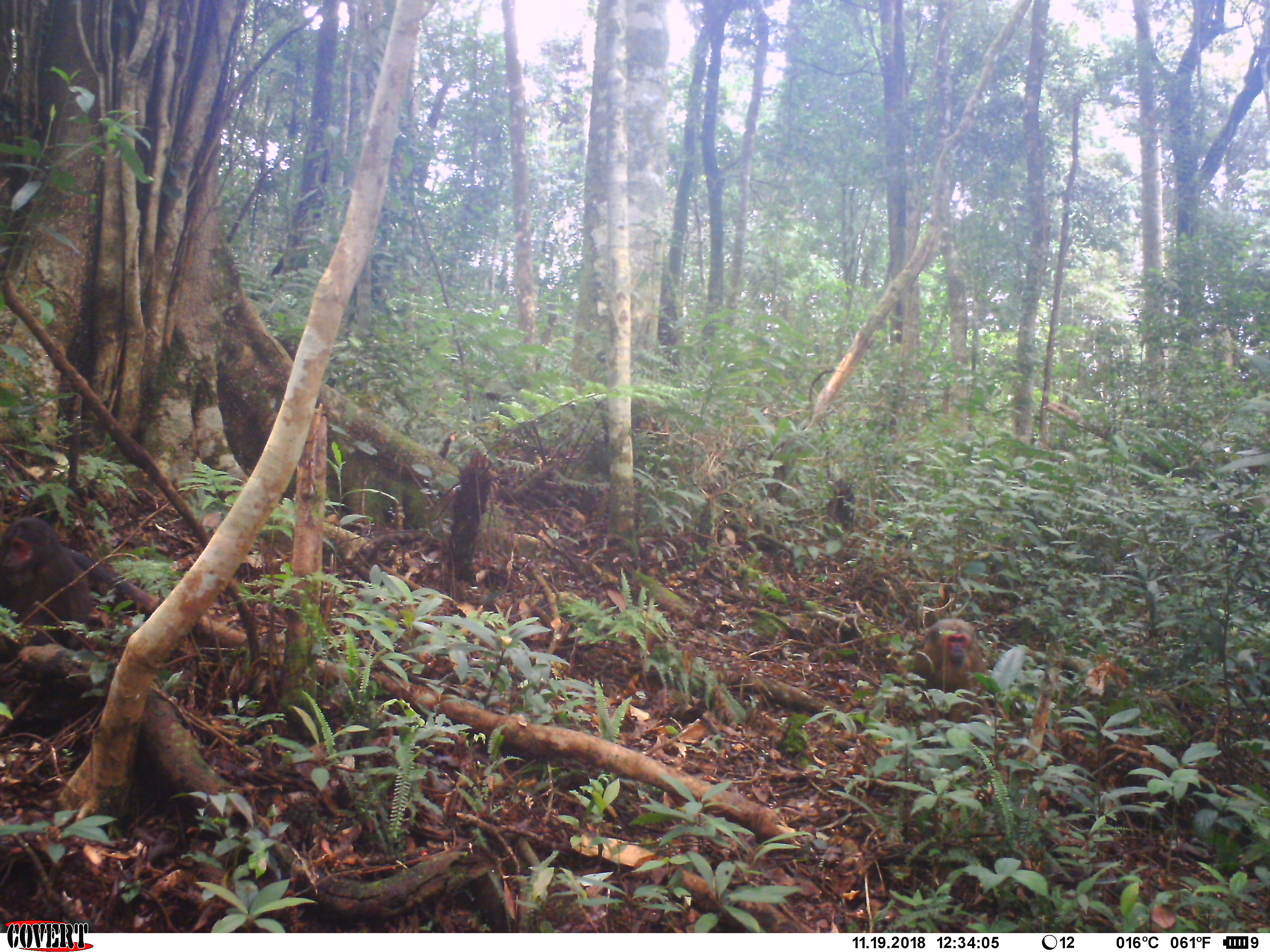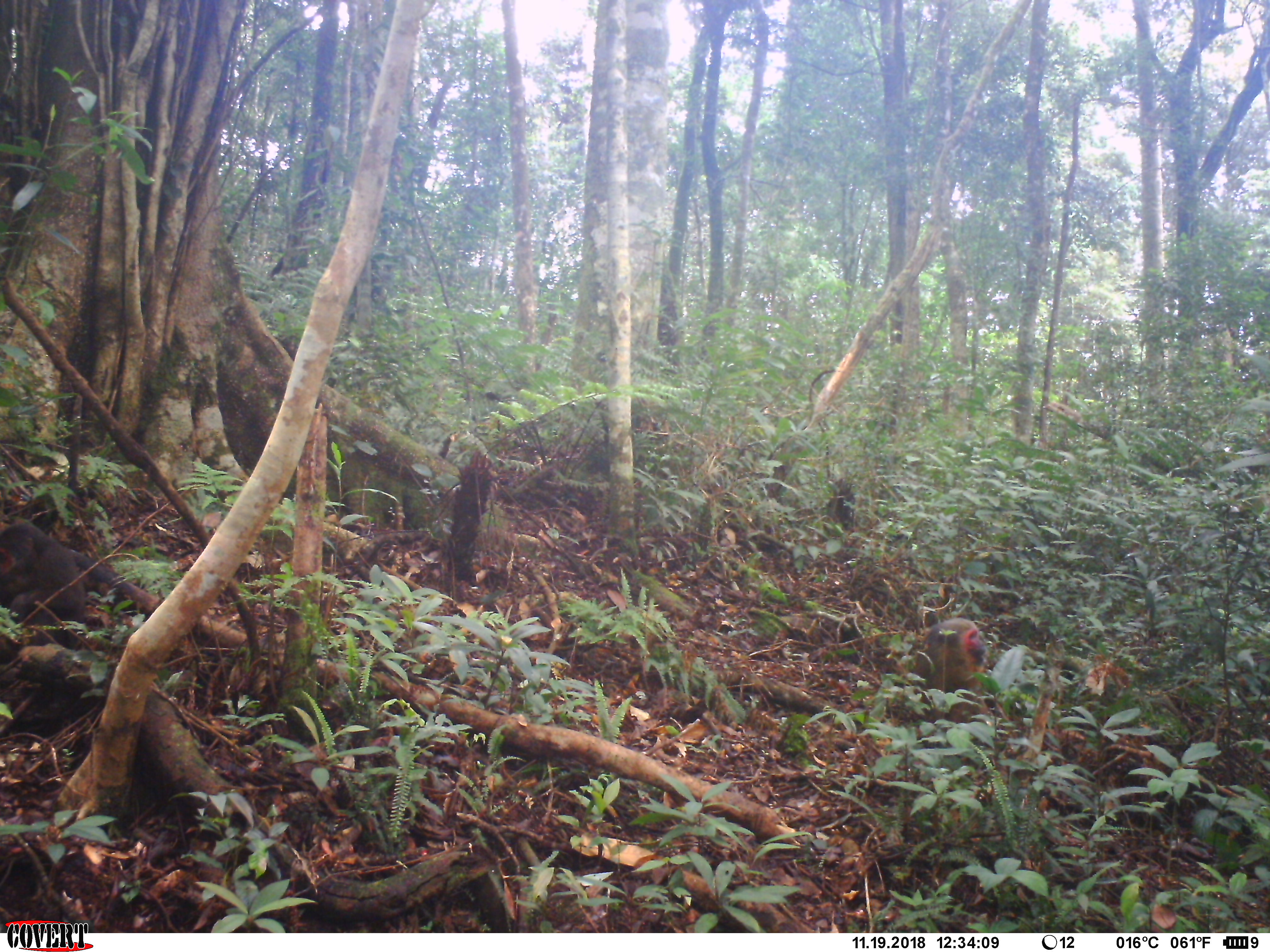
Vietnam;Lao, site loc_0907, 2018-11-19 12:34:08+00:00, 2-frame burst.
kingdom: Animalia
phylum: Chordata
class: Mammalia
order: Primates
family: Cercopithecidae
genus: Macaca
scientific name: Macaca arctoides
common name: stump-tailed macaque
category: stump tailed macaque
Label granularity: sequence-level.